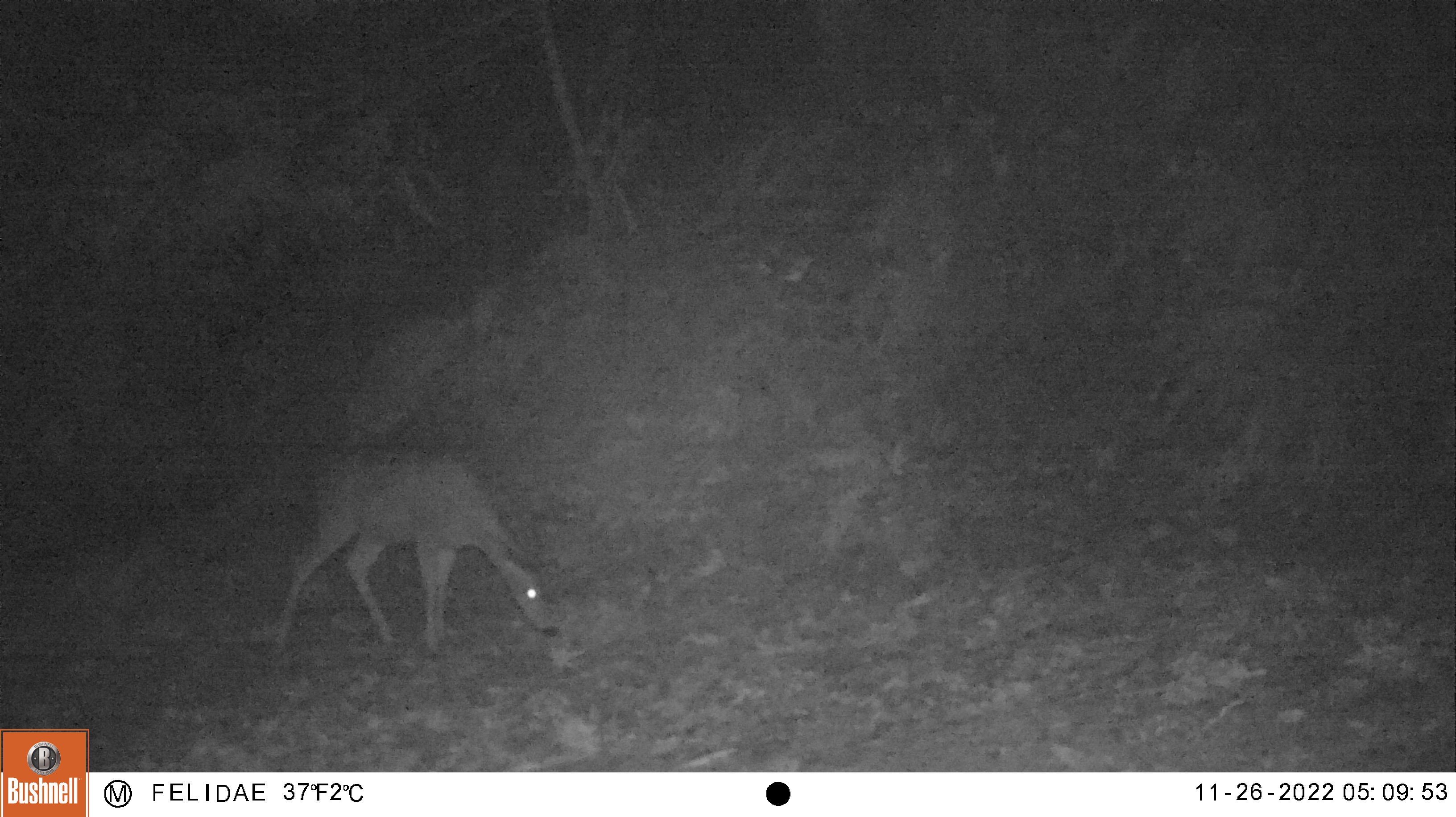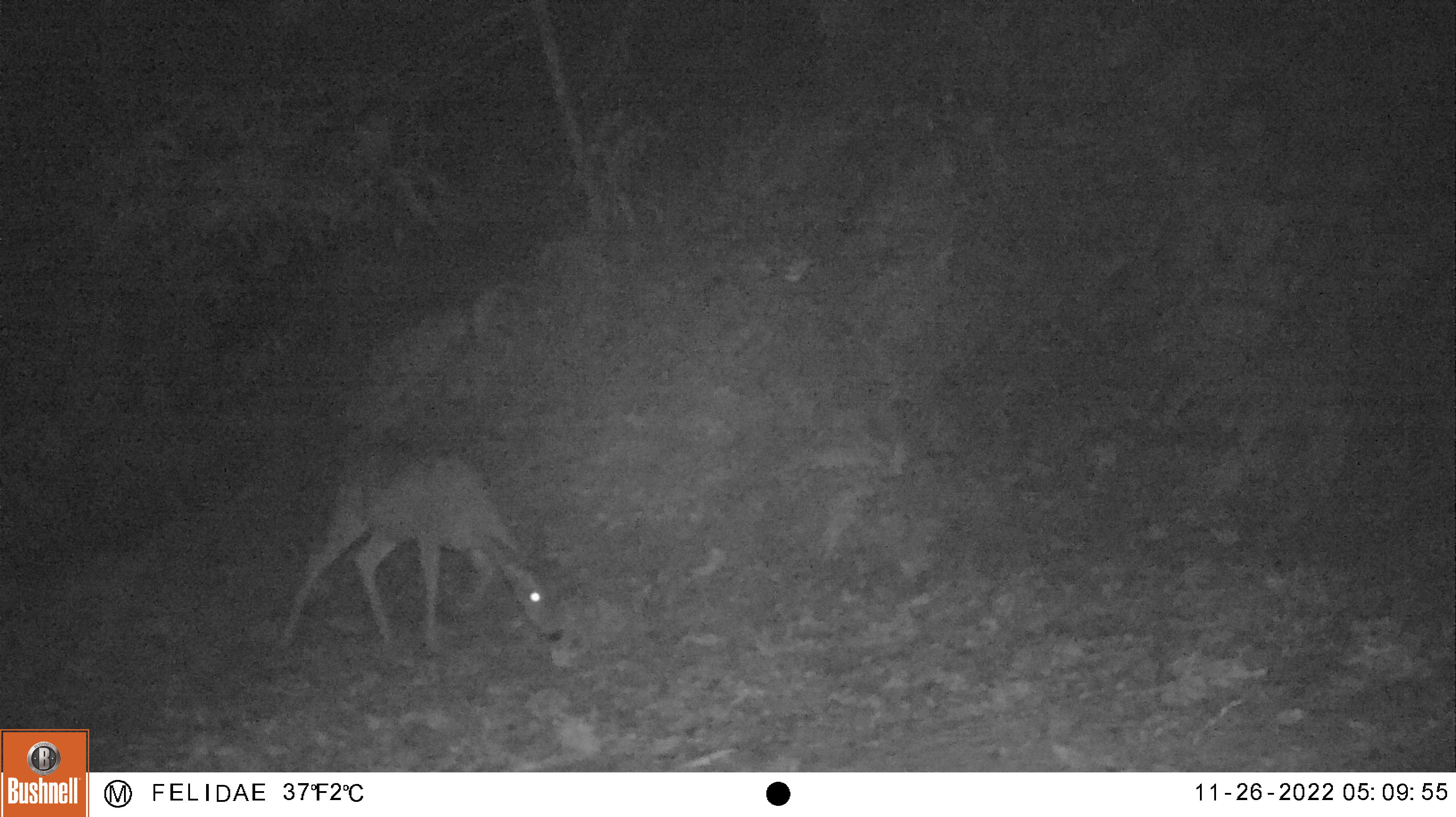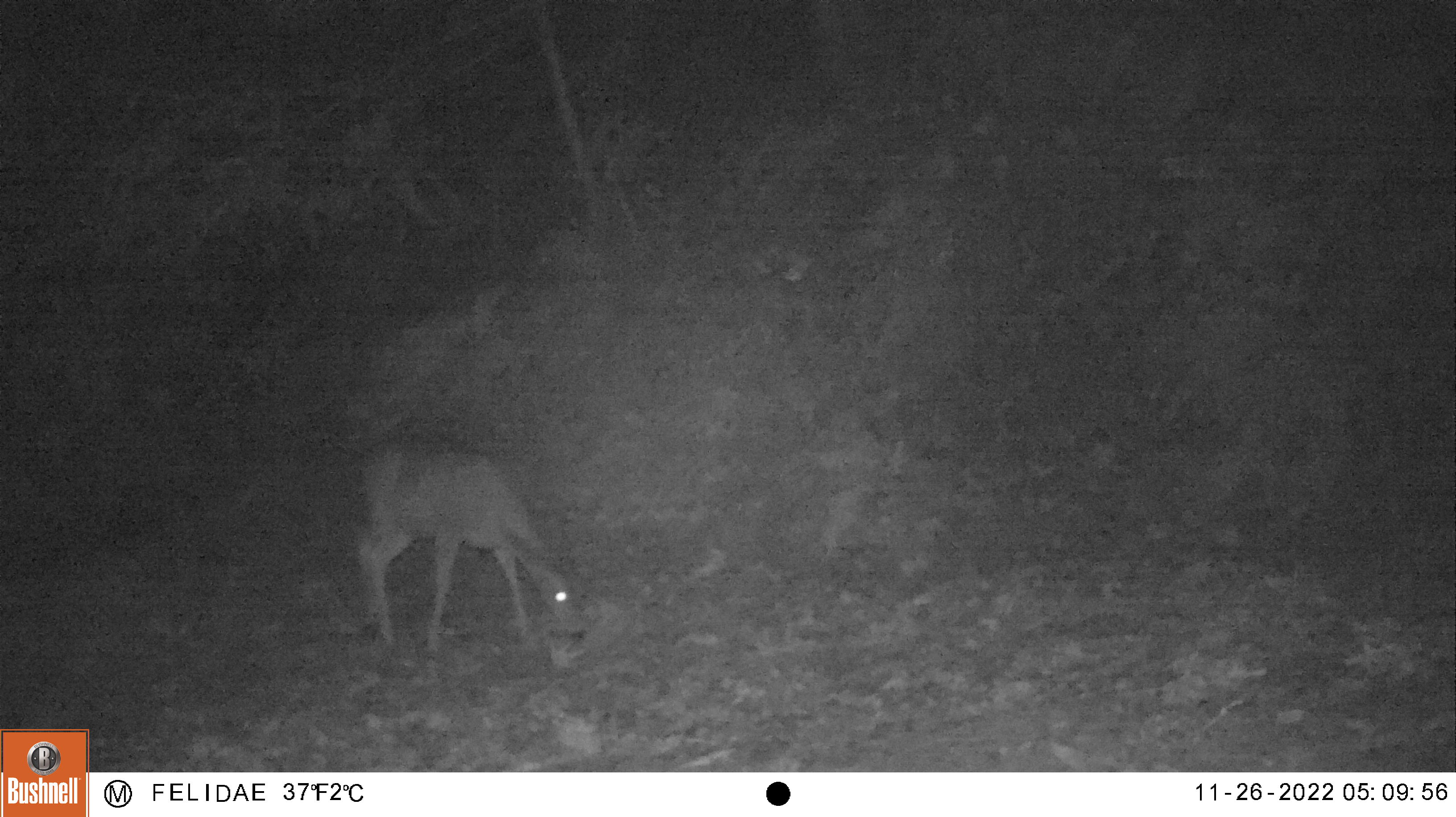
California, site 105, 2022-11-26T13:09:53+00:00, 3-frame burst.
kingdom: Animalia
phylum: Chordata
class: Mammalia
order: Artiodactyla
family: Cervidae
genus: Odocoileus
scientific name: Odocoileus hemionus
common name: mule deer